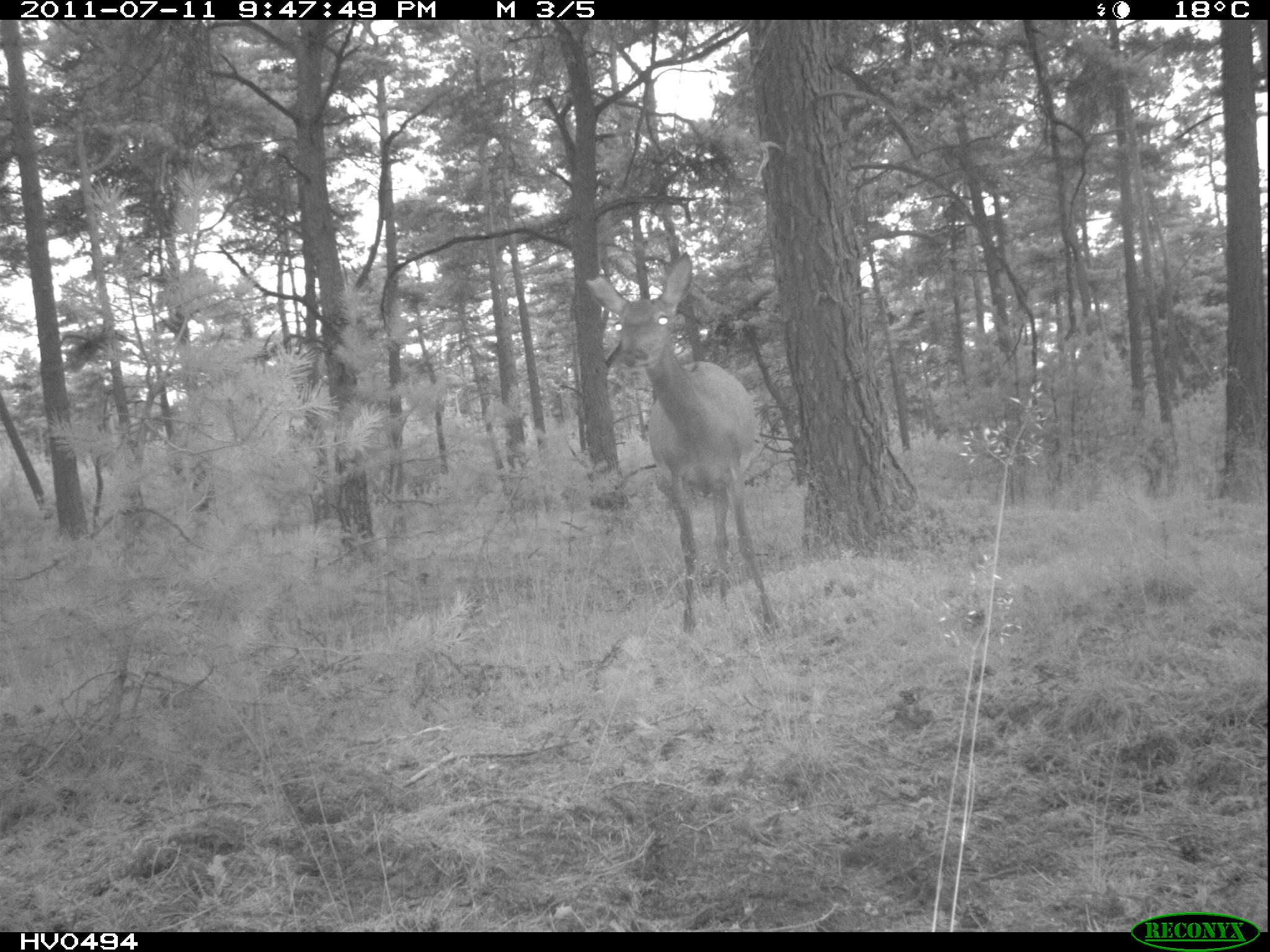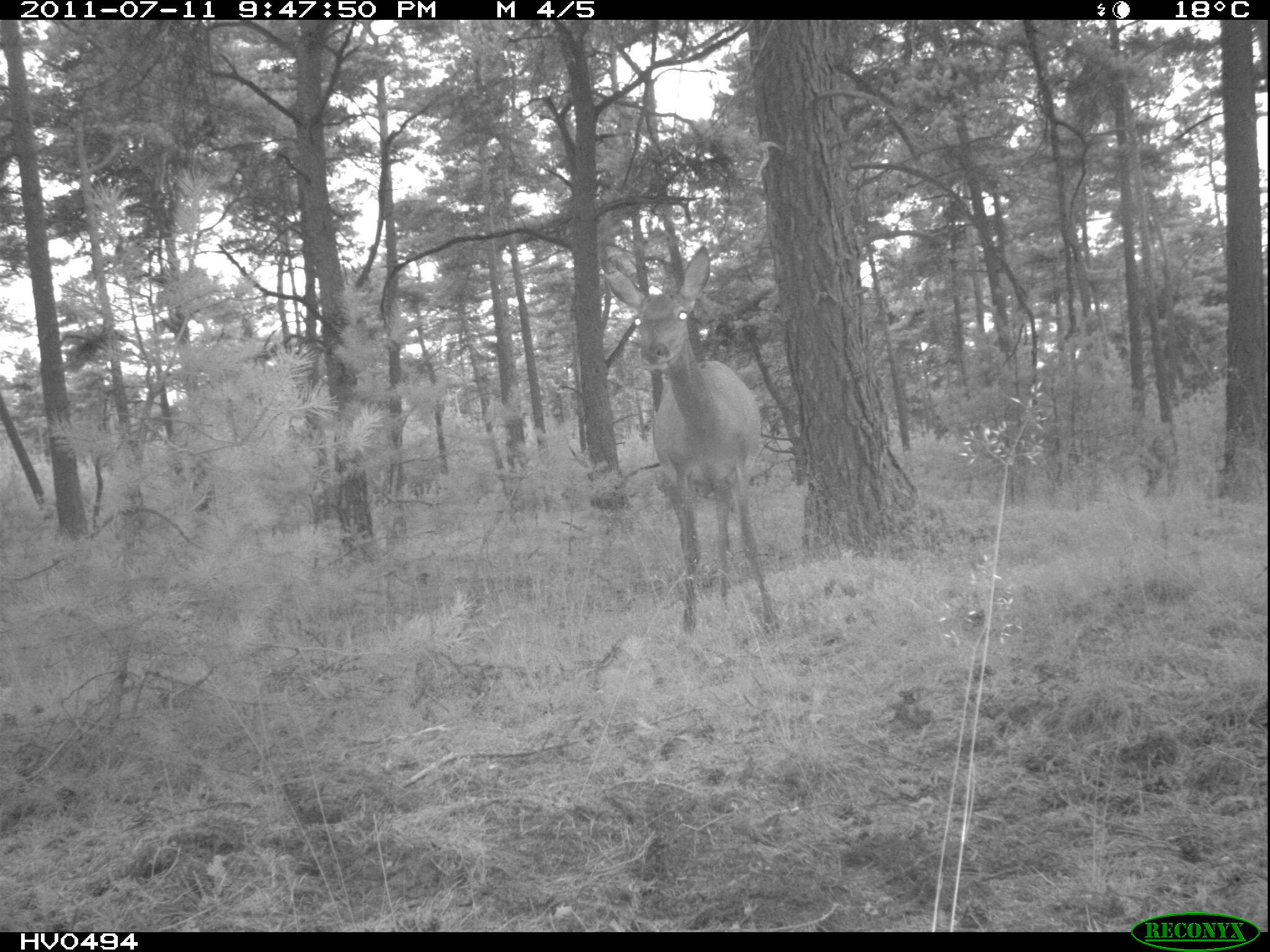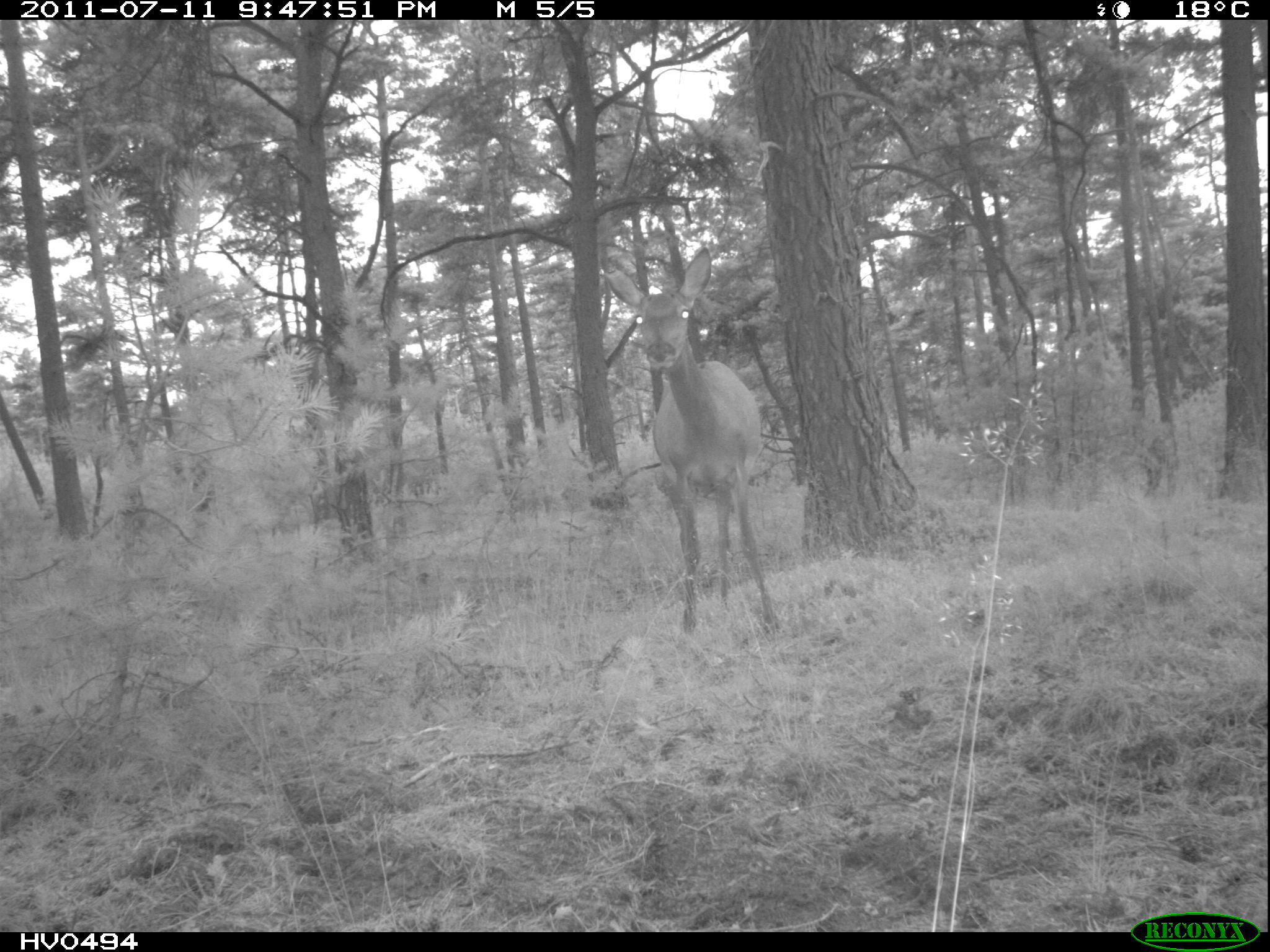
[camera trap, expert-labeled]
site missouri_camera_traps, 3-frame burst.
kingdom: Animalia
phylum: Chordata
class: Mammalia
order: Artiodactyla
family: Cervidae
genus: Cervus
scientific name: Cervus elaphus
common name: red deer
Red deer (Cervus elaphus). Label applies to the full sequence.